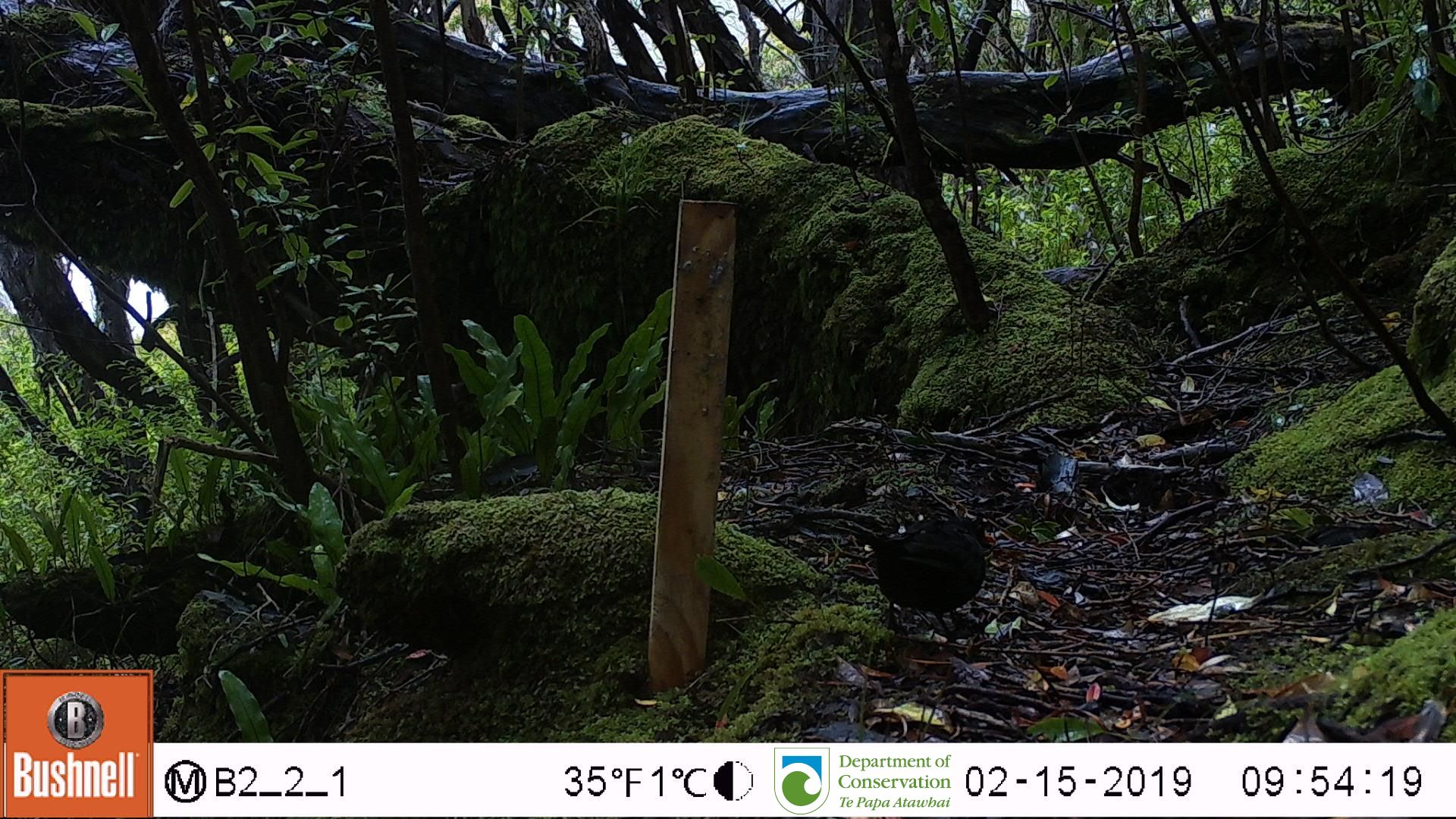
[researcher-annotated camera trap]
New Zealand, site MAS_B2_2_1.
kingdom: Animalia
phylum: Chordata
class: Aves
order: Passeriformes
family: Turdidae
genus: Turdus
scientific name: Turdus merula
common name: eurasian blackbird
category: blackbird